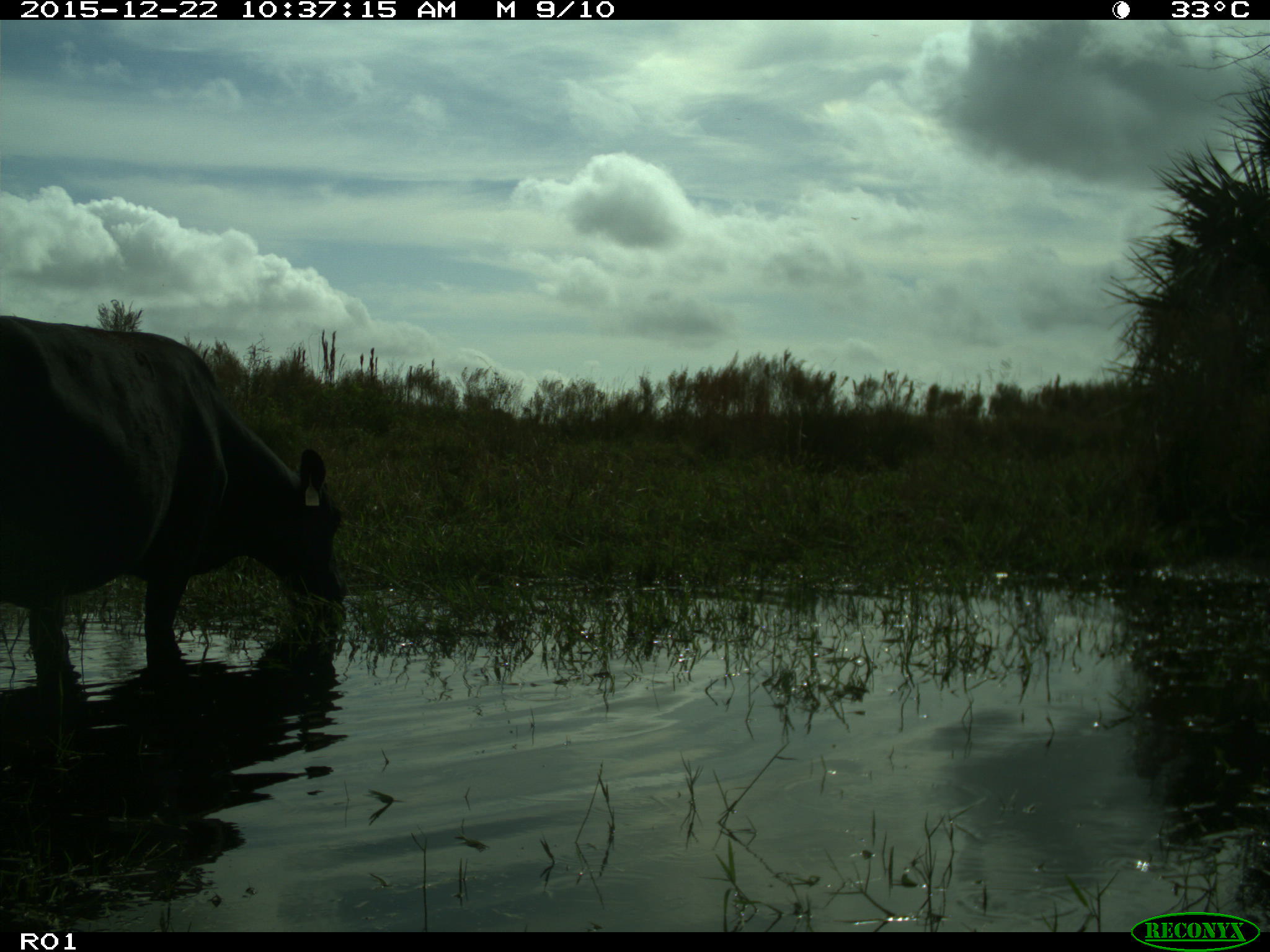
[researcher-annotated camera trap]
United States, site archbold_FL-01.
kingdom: Animalia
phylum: Chordata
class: Mammalia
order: Artiodactyla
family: Bovidae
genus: Bos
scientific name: Bos taurus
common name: domestic cow